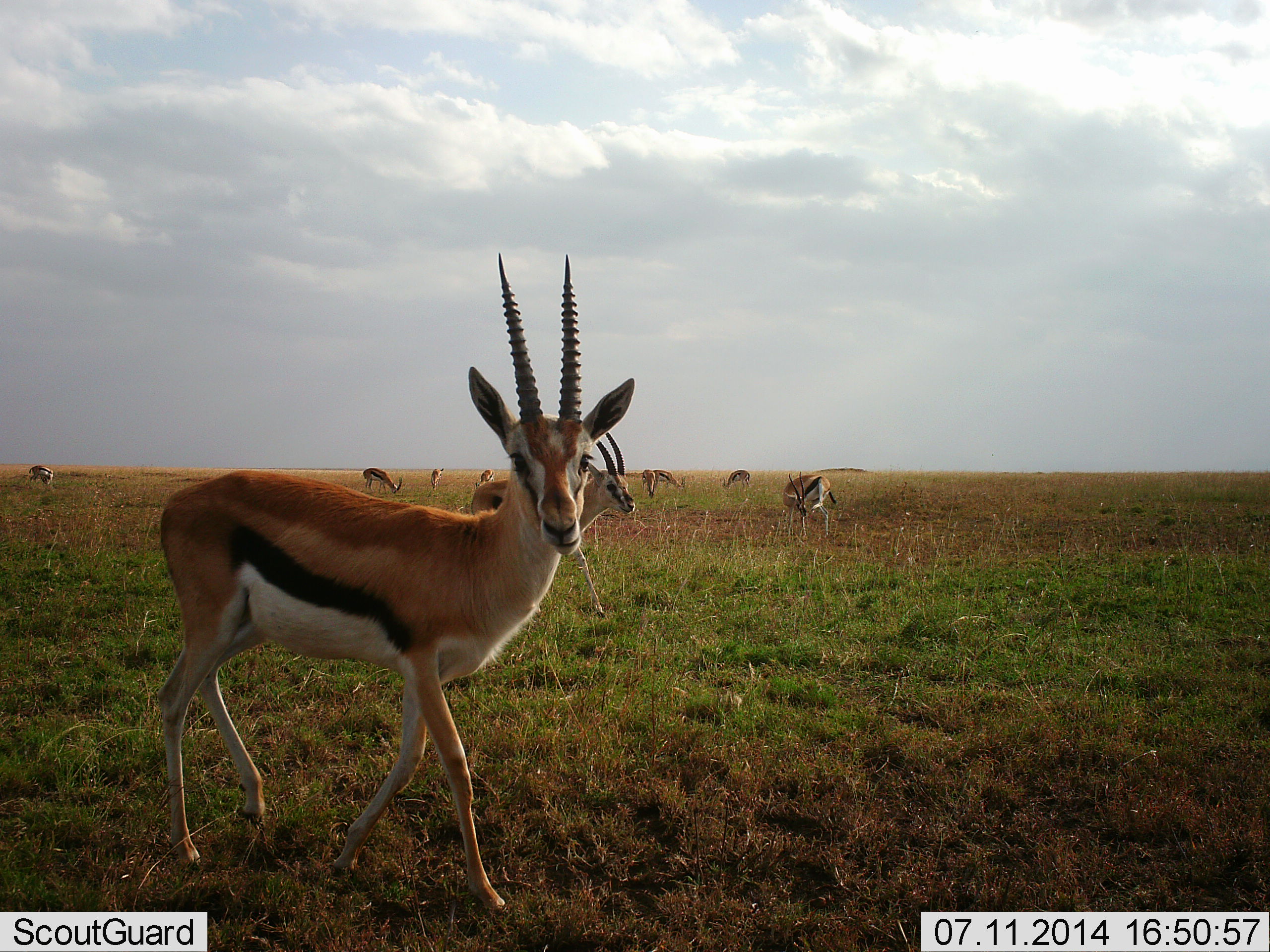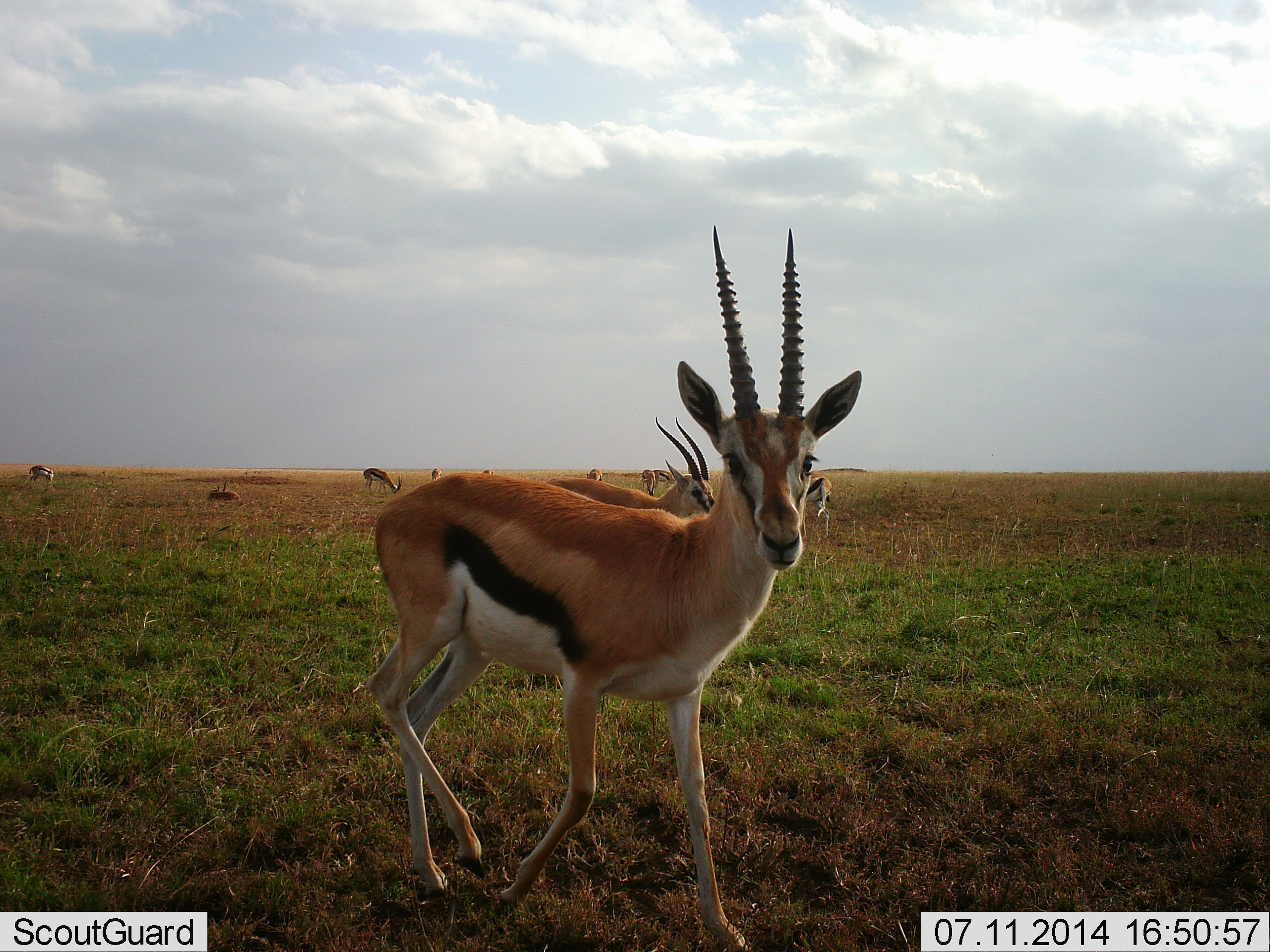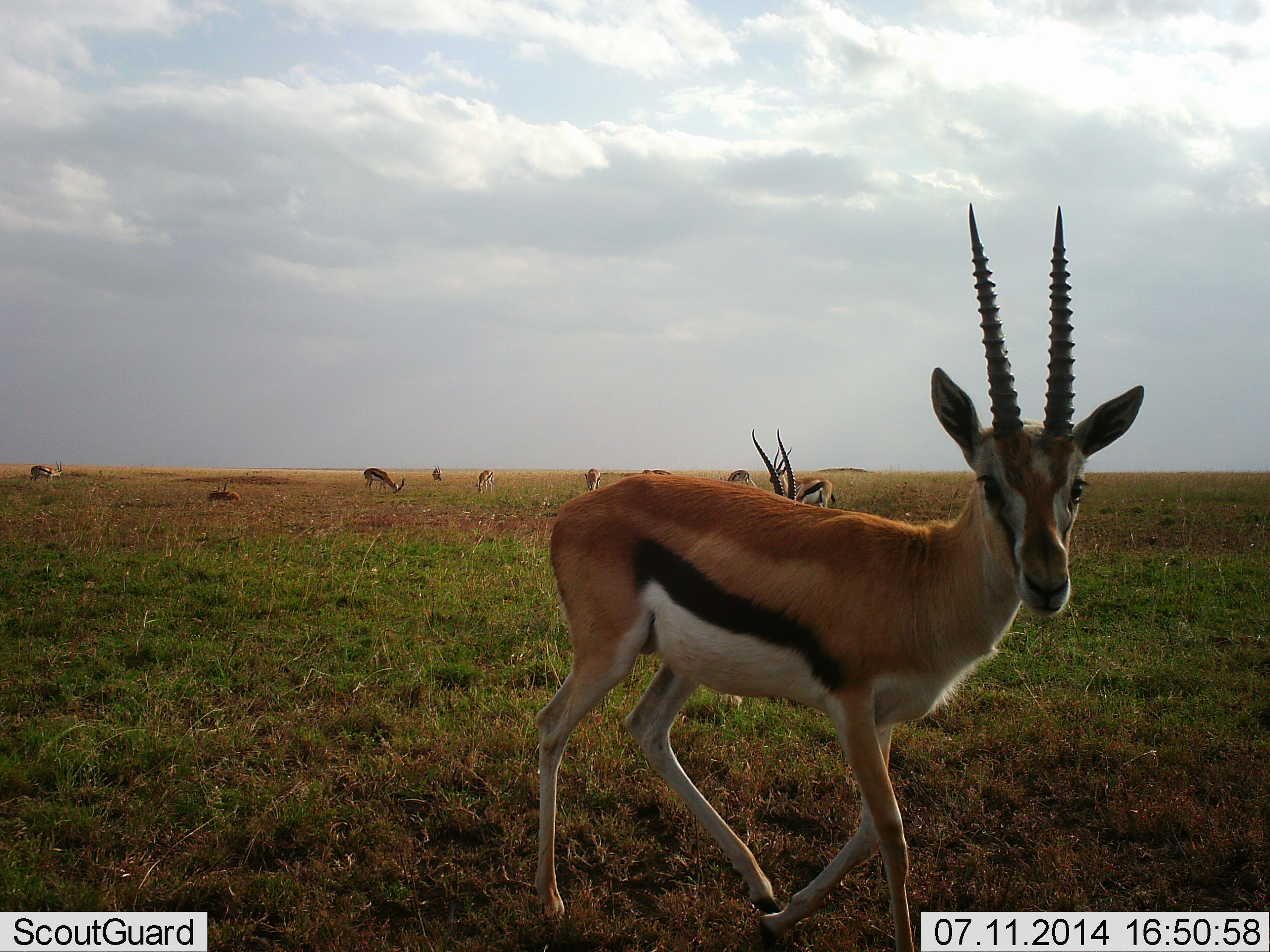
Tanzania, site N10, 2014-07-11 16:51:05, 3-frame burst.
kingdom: Animalia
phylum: Chordata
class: Mammalia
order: Artiodactyla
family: Bovidae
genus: Eudorcas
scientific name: Eudorcas thomsonii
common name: thomson's gazelle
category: gazellethomsons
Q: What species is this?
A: Gazellethomsons (thomson's gazelle) (Eudorcas thomsonii).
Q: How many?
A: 10.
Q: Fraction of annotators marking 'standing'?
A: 60%.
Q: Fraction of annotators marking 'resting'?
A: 40%.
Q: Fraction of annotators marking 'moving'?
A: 50%.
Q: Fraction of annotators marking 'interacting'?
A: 0%.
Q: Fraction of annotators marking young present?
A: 10%.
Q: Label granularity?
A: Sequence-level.